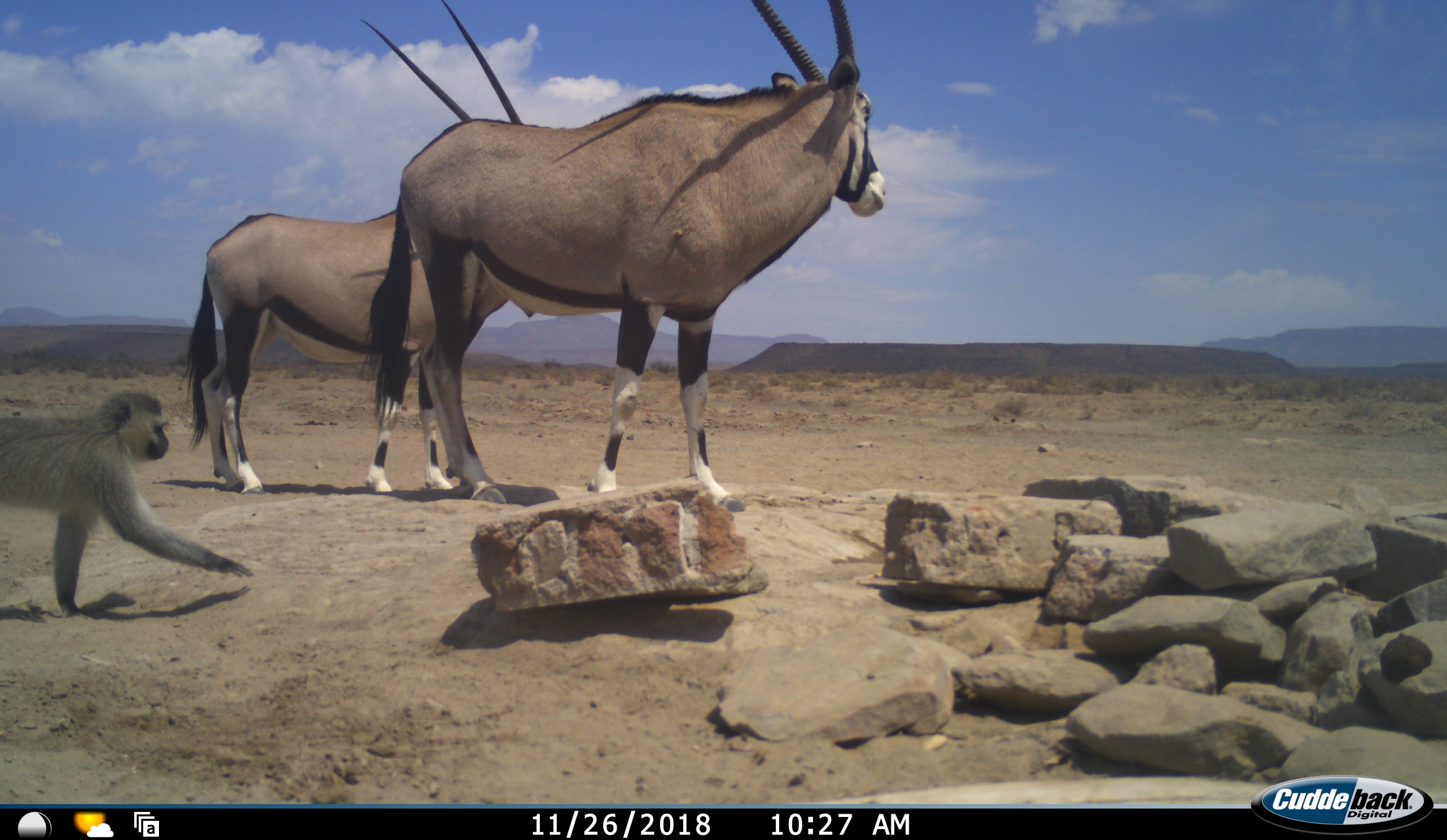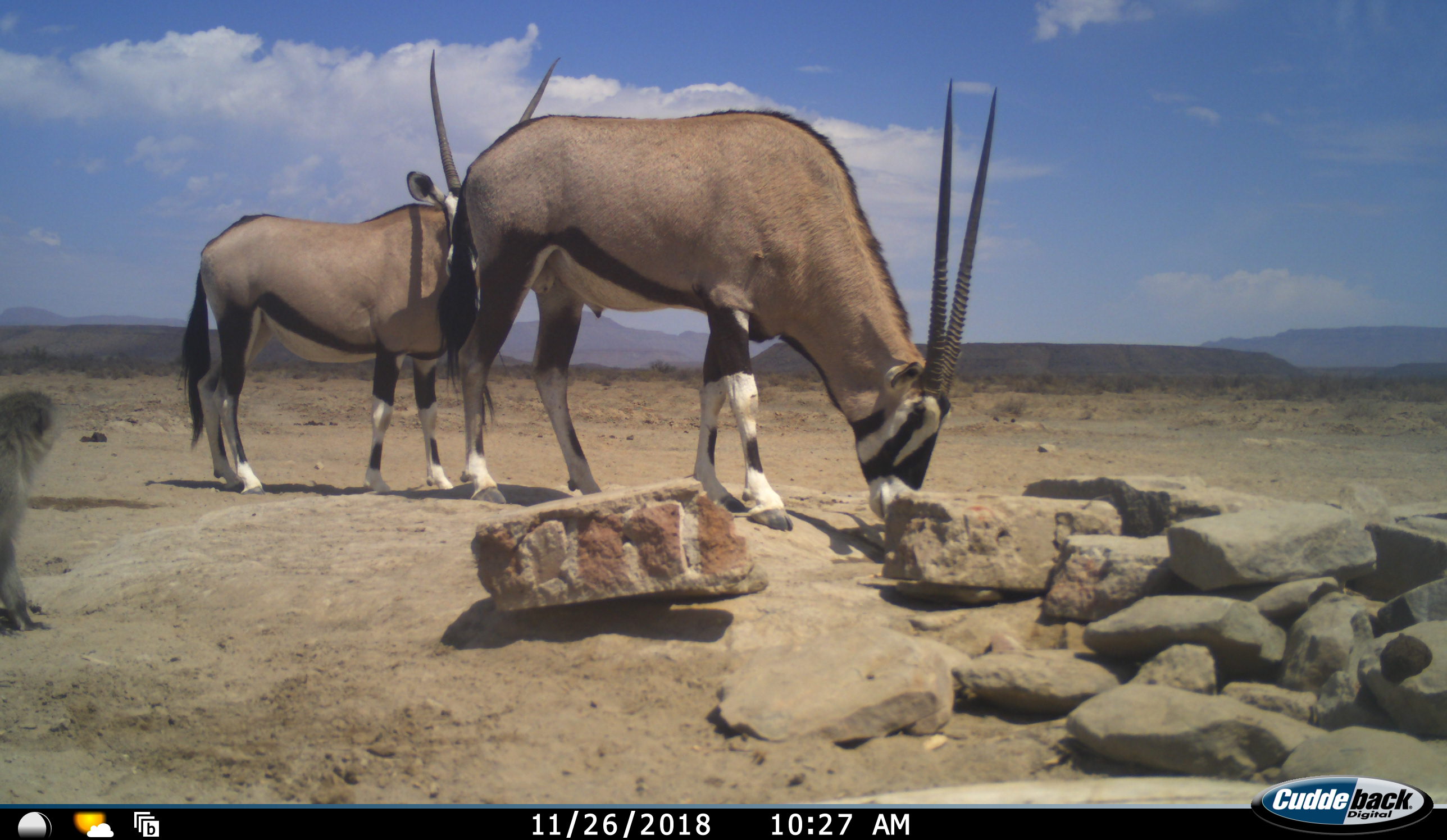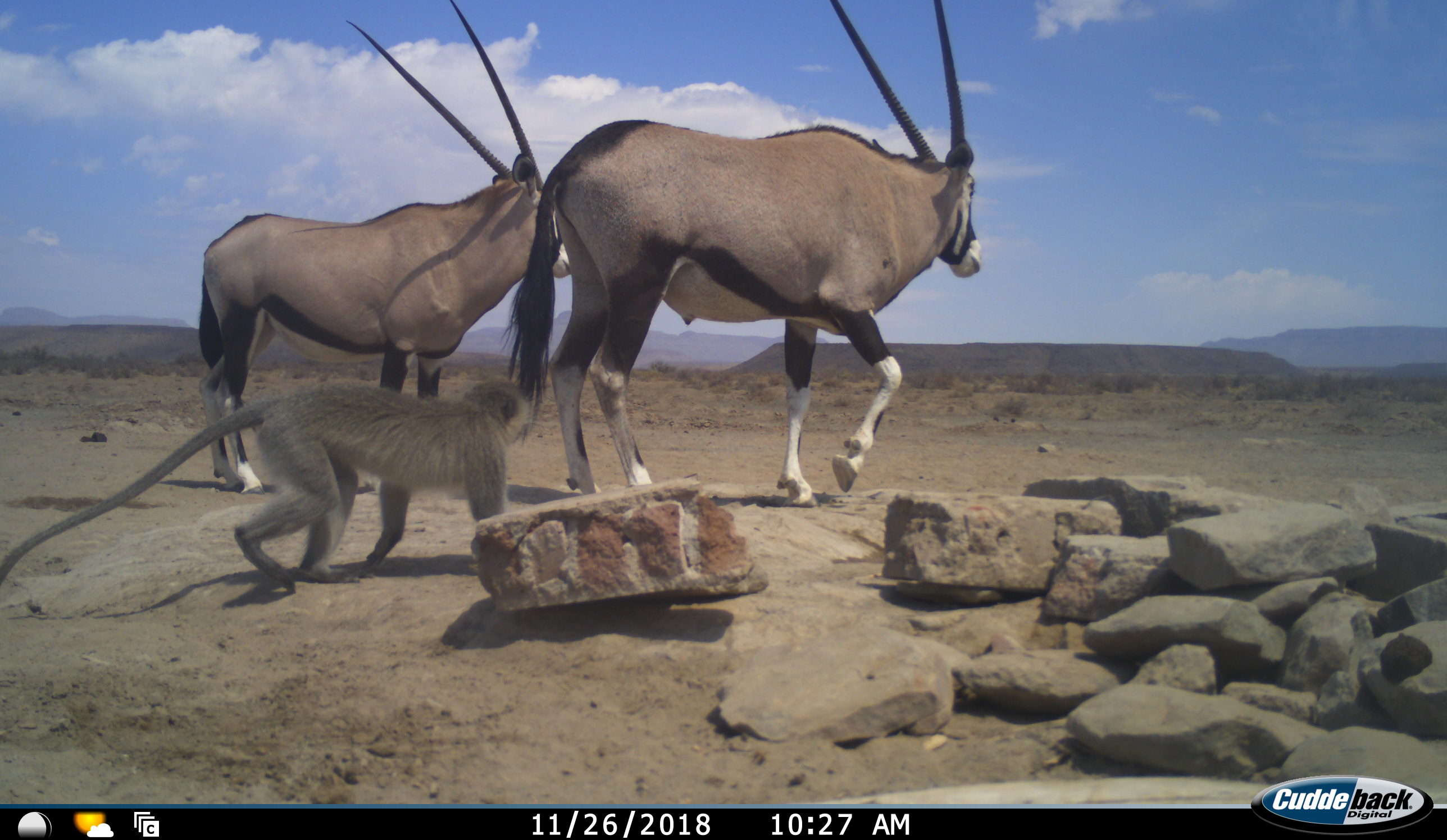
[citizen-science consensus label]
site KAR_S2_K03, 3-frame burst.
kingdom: Animalia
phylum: Chordata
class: Mammalia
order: Artiodactyla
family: Bovidae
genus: Oryx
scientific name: Oryx gazella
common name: gemsbok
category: oryx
Oryx (gemsbok) (Oryx gazella), count 2. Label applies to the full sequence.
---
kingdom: Animalia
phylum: Chordata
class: Mammalia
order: Primates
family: Cercopithecidae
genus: Chlorocebus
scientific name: Chlorocebus pygerythrus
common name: vervet monkey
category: monkeyvervet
Monkeyvervet (vervet monkey) (Chlorocebus pygerythrus), count 1. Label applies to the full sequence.